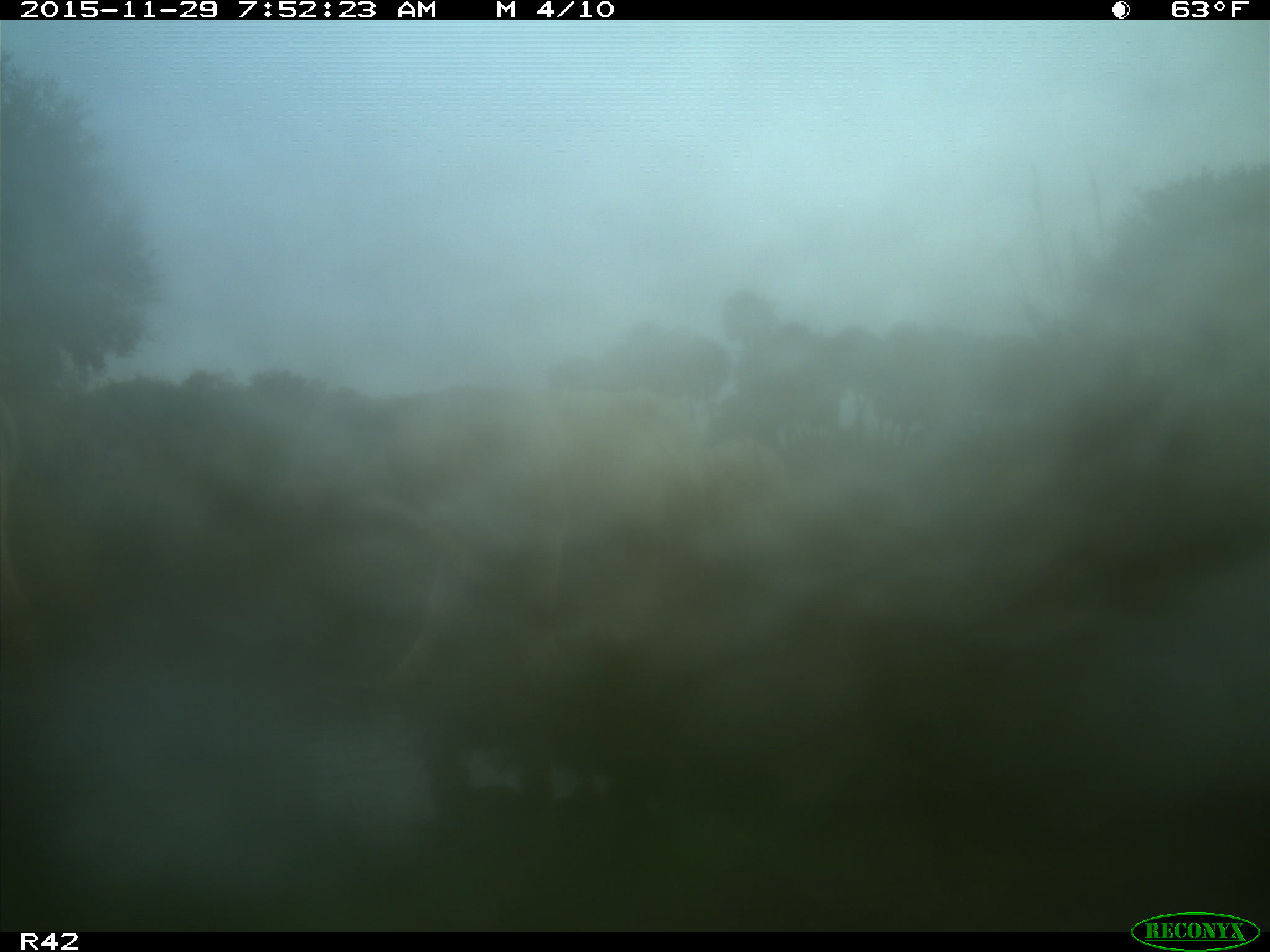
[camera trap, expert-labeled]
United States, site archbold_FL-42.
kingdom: Animalia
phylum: Chordata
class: Mammalia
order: Artiodactyla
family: Bovidae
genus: Bos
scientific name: Bos taurus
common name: domestic cow